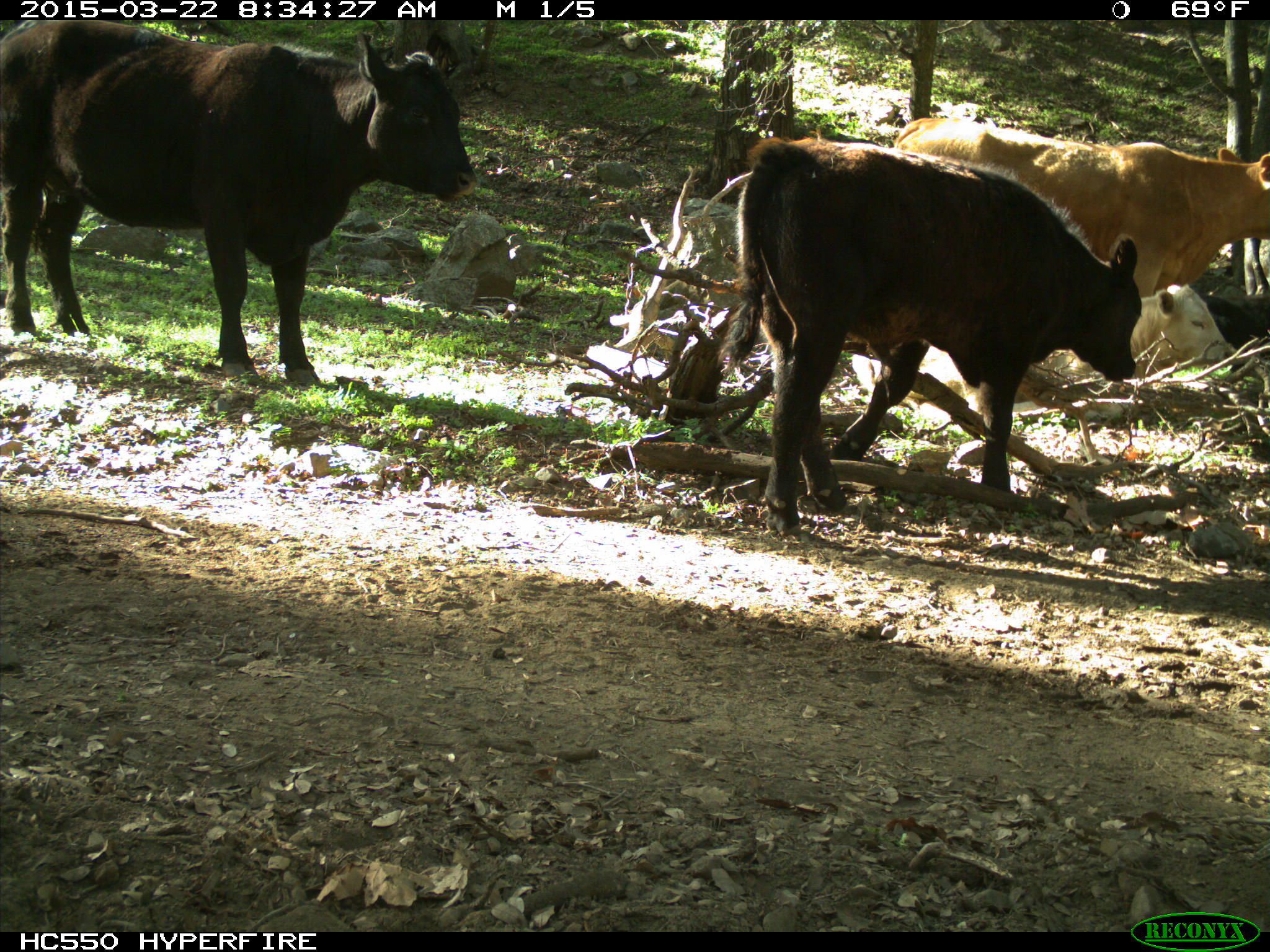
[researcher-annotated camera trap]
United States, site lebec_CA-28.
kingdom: Animalia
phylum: Chordata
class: Mammalia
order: Artiodactyla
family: Bovidae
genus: Bos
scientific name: Bos taurus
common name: domestic cow